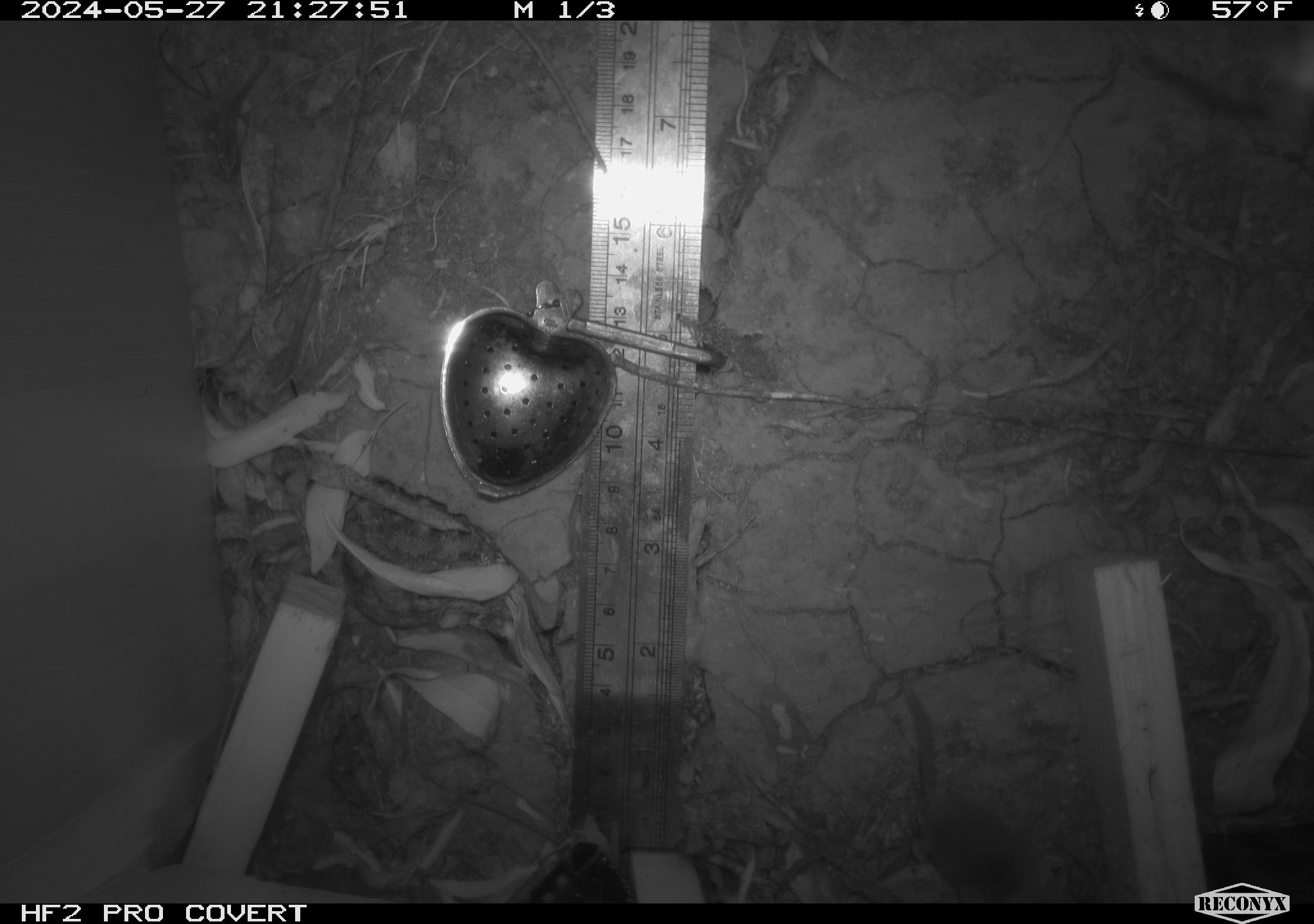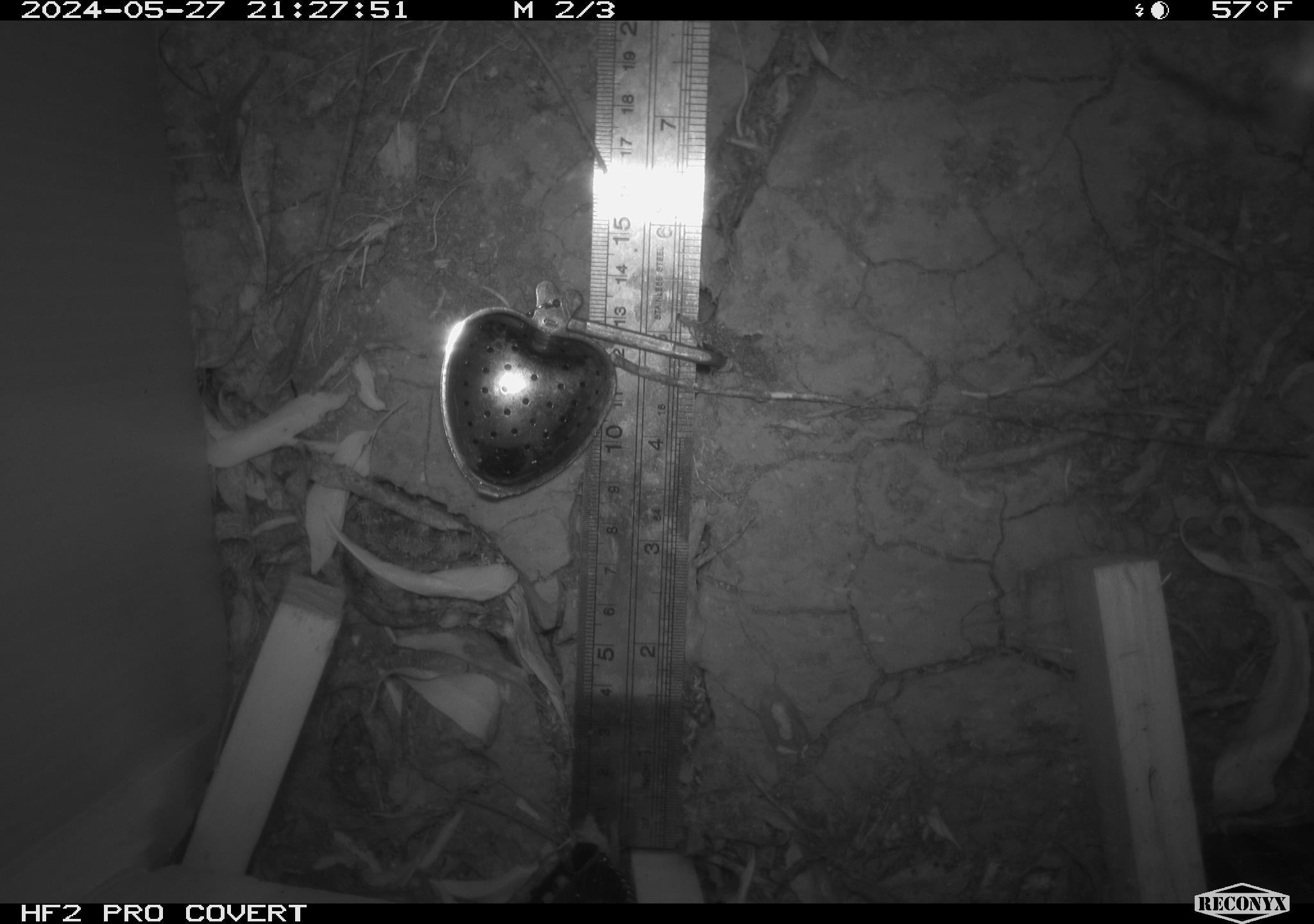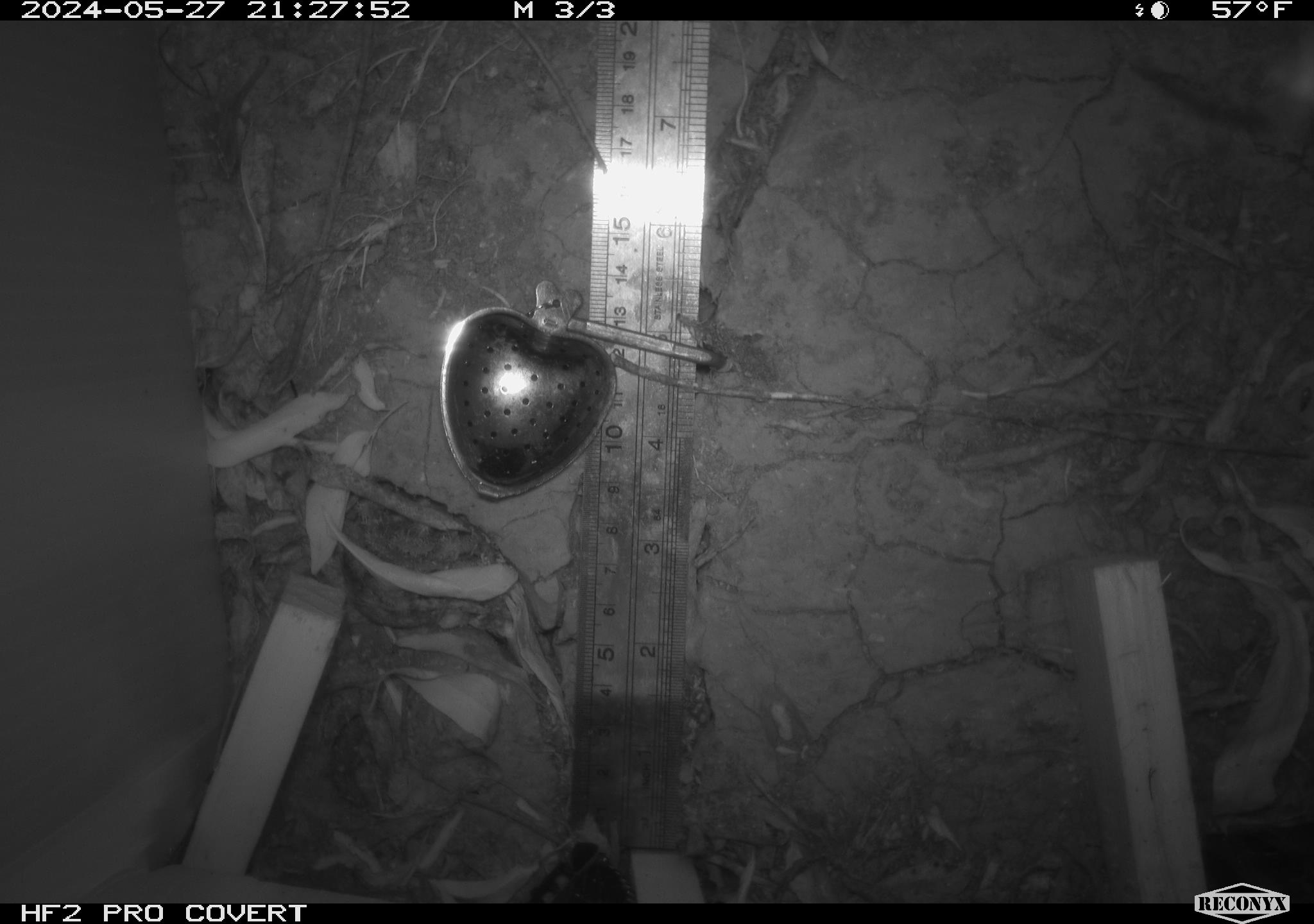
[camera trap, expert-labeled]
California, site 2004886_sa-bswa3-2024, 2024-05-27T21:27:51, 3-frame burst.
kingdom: Animalia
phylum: Chordata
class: Mammalia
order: Eulipotyphla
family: Soricidae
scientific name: Soricidae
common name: shrews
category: soricidae family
Soricidae family (shrews) (Soricidae).